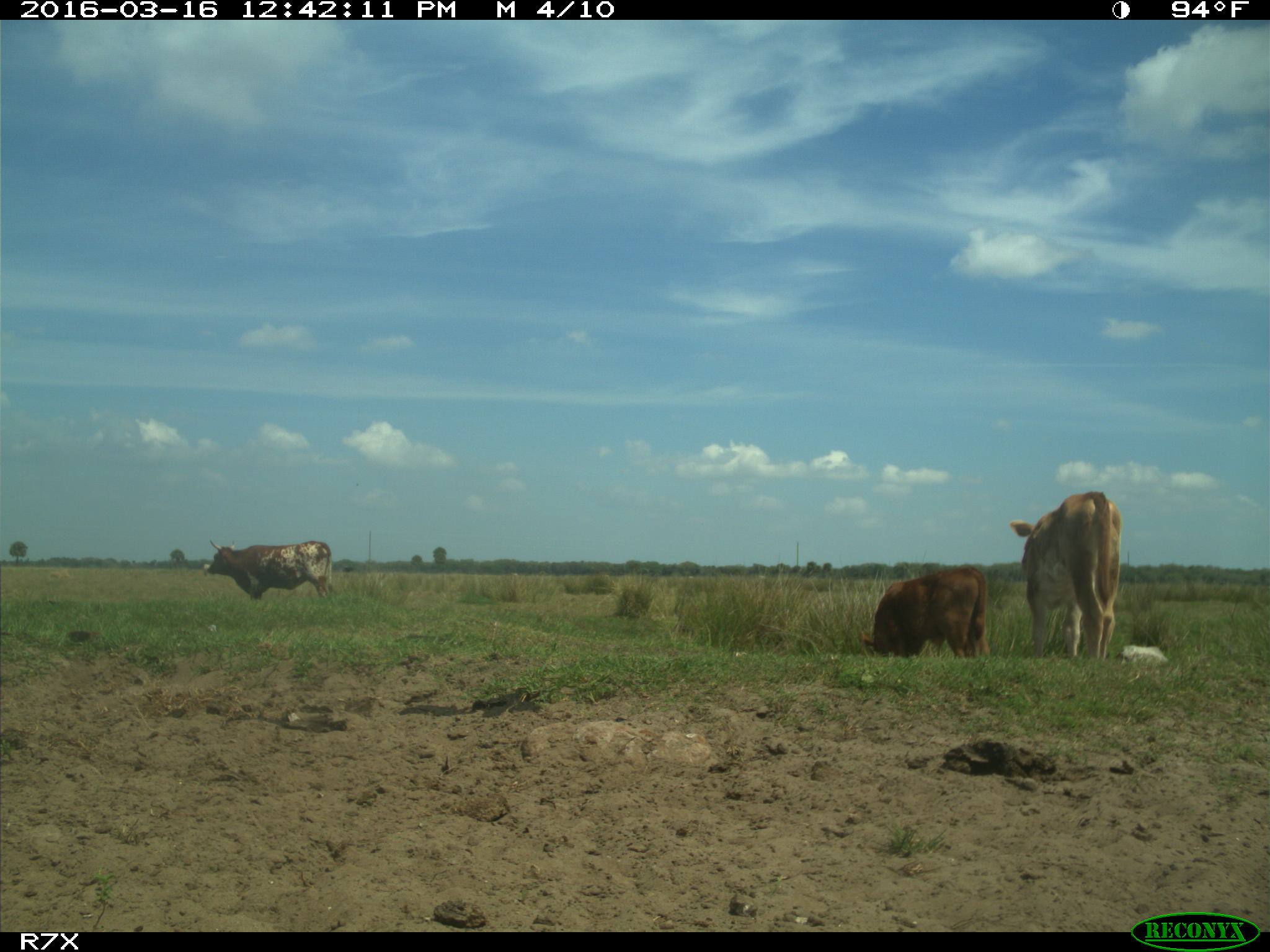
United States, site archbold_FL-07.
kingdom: Animalia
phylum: Chordata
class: Mammalia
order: Artiodactyla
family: Bovidae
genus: Bos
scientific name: Bos taurus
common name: domestic cow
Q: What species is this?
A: Bos taurus (domestic cow).